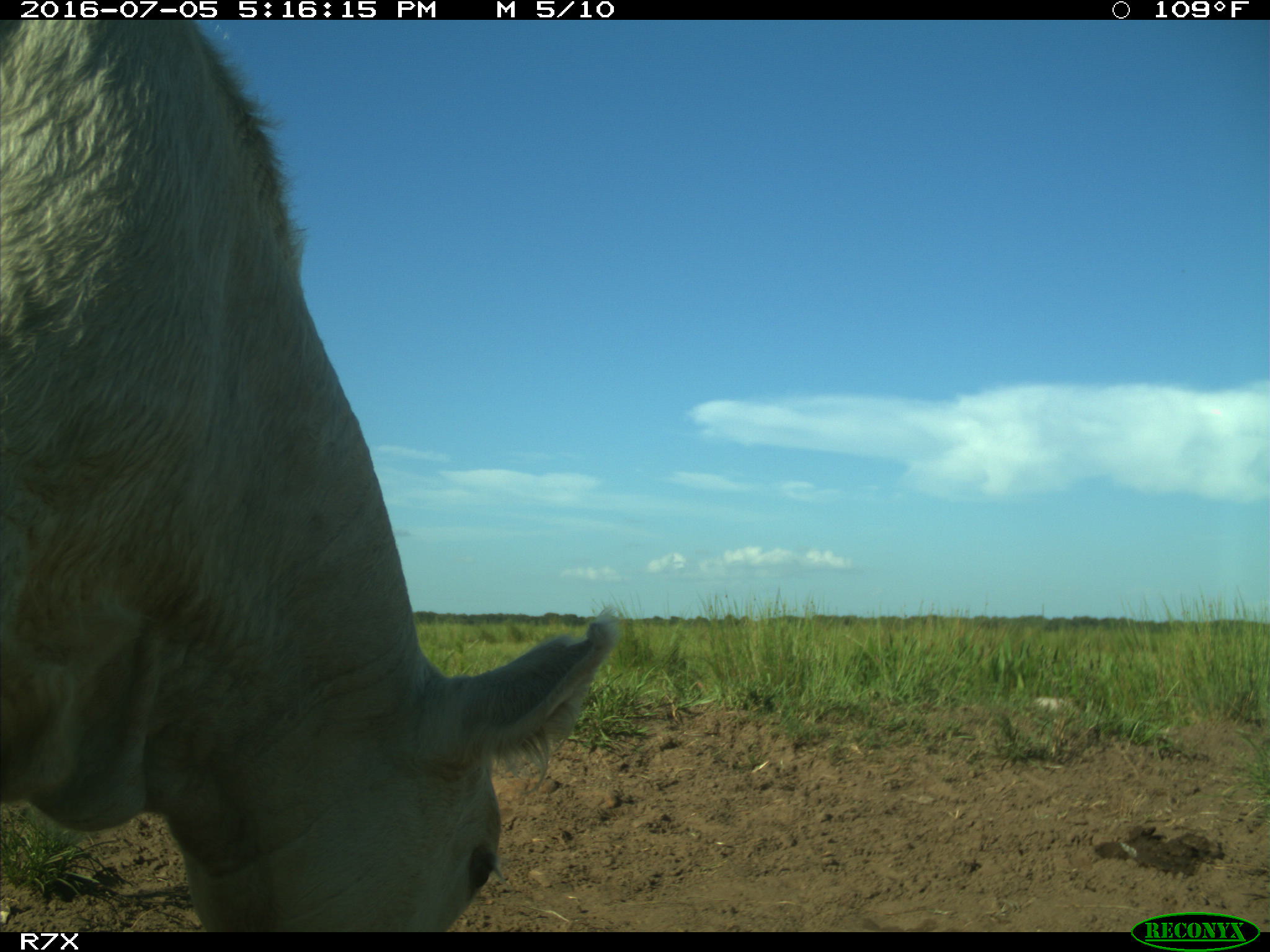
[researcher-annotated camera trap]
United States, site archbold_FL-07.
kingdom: Animalia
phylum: Chordata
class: Mammalia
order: Artiodactyla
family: Bovidae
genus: Bos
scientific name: Bos taurus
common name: domestic cow